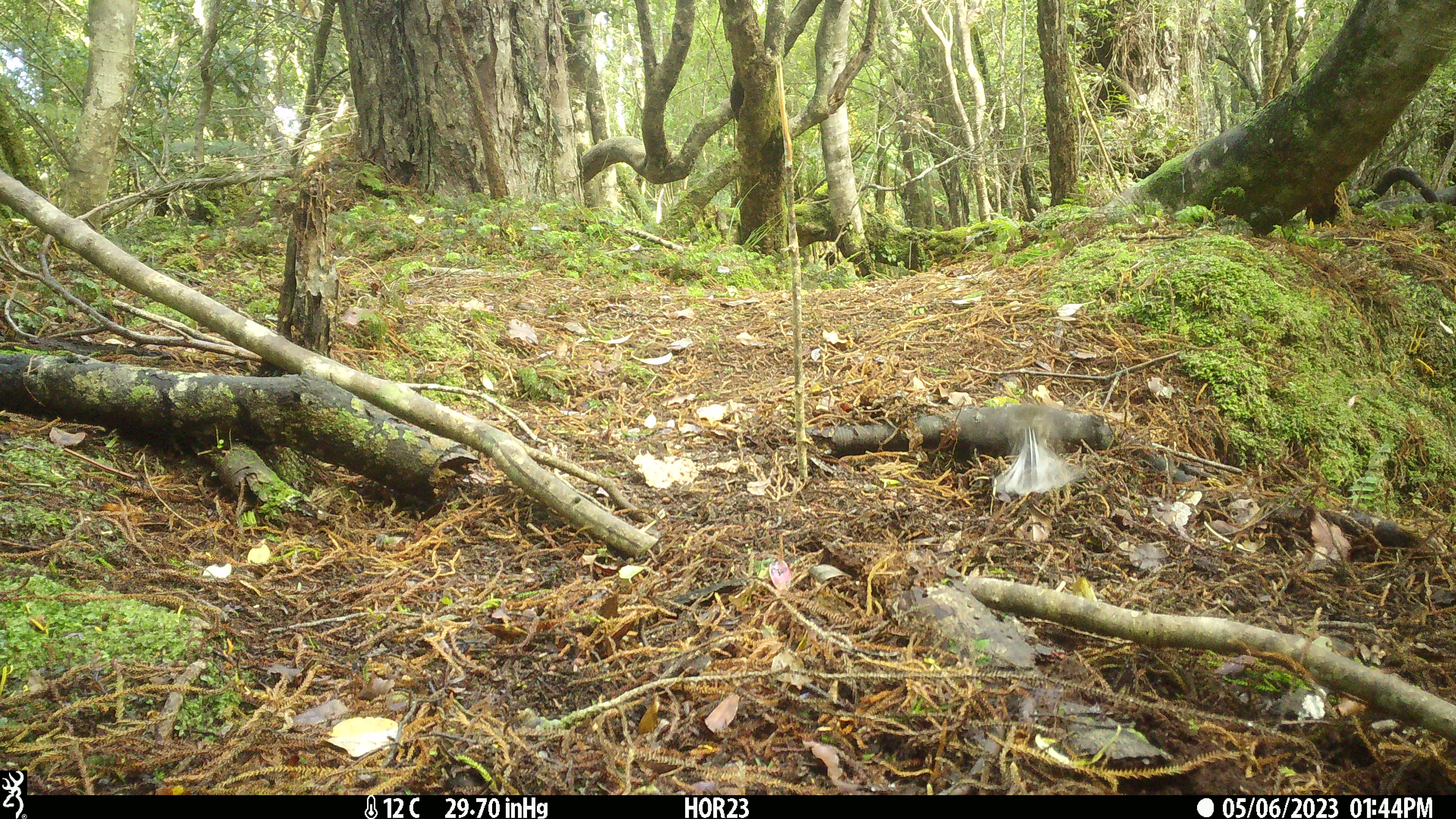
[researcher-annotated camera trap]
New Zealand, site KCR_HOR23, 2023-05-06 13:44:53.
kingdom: Animalia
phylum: Chordata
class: Aves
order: Passeriformes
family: Rhipiduridae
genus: Rhipidura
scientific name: Rhipidura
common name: fantails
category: fantail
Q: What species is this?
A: Fantail (fantails) (Rhipidura).